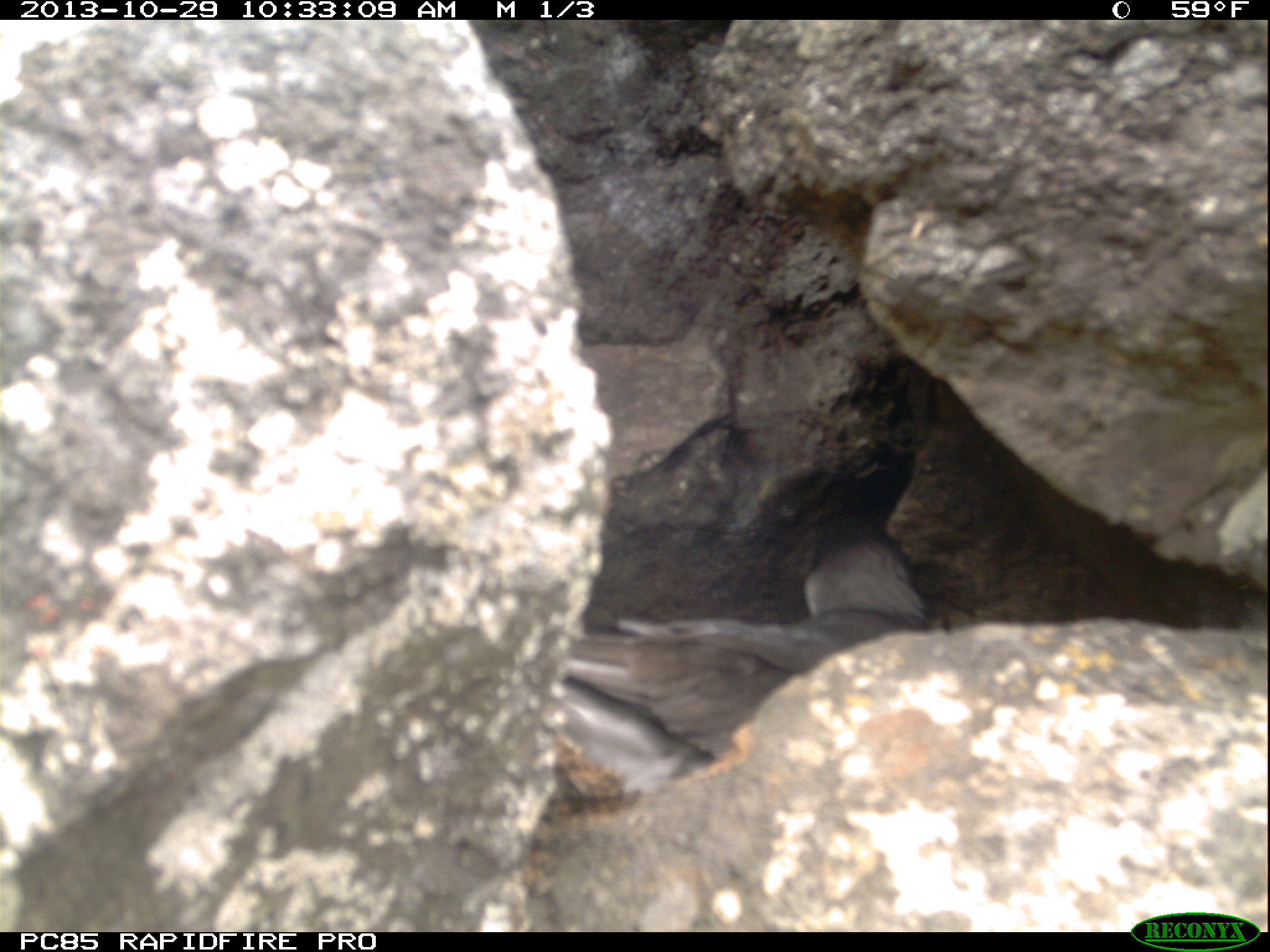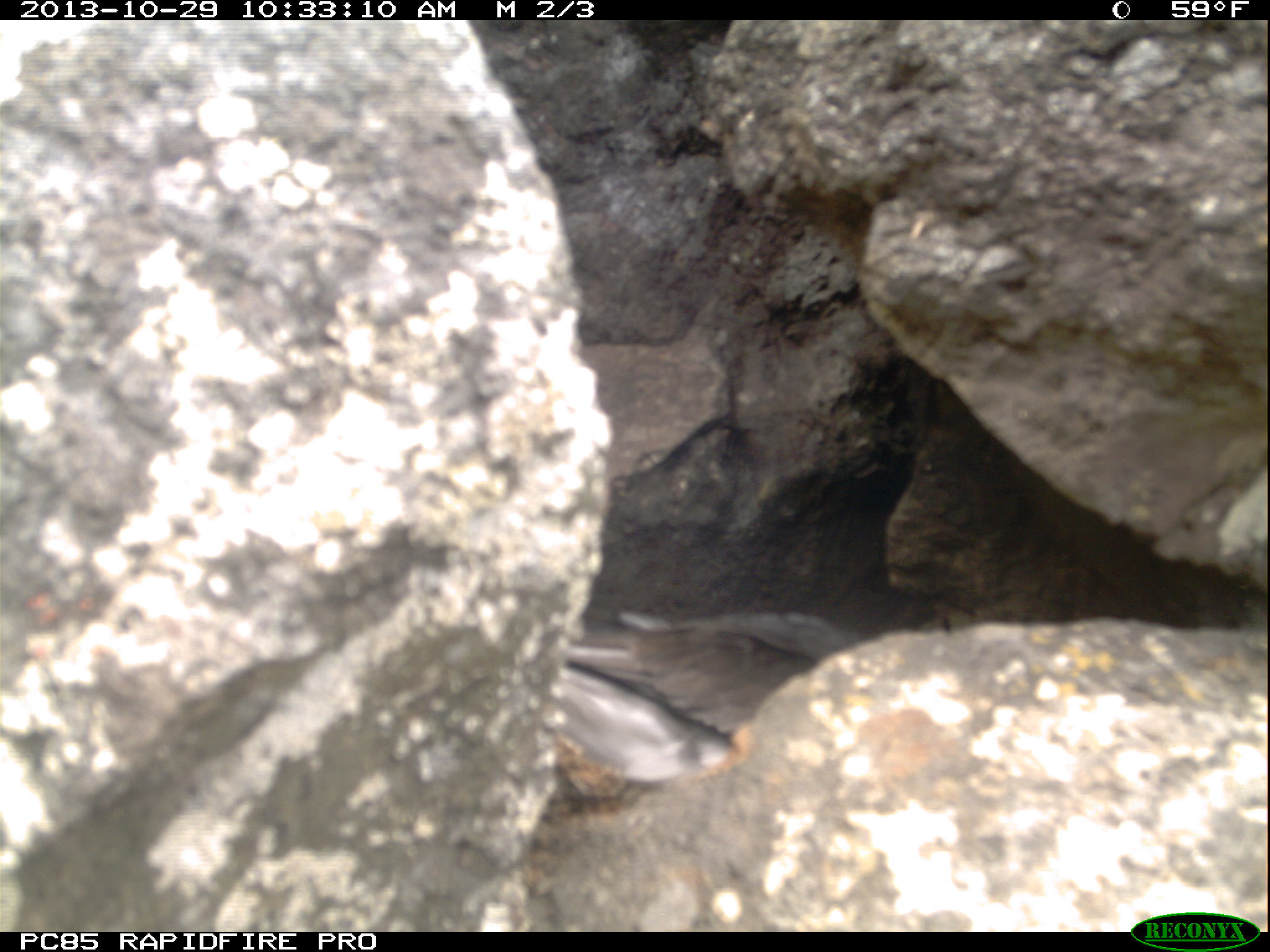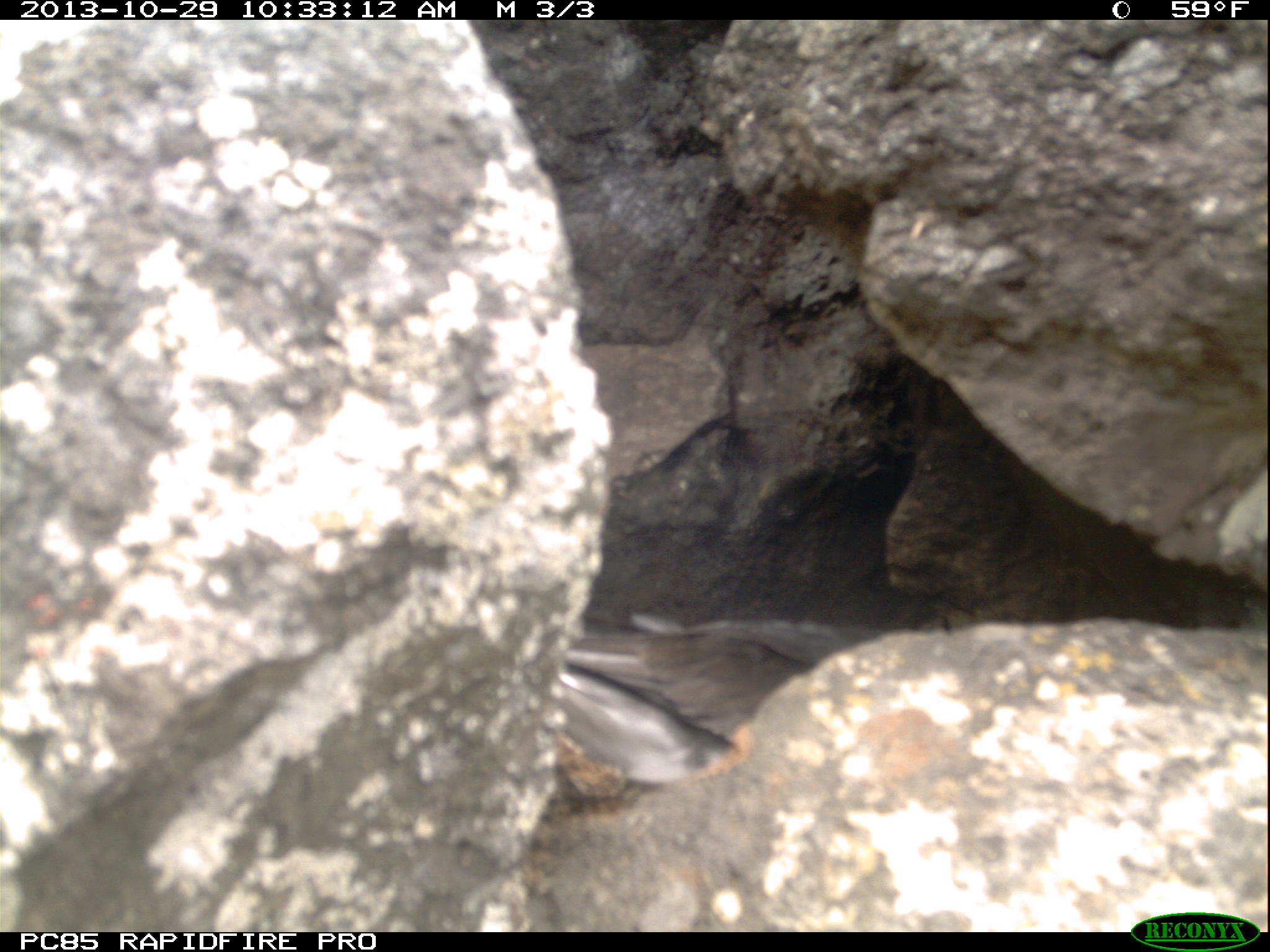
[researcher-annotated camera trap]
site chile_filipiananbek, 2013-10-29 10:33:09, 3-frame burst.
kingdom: Animalia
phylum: Chordata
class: Aves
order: Procellariiformes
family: Procellariidae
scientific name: Procellariidae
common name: petrel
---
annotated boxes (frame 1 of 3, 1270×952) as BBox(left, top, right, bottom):
petrel: BBox(554, 534, 980, 789)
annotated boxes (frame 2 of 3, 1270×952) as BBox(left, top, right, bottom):
petrel: BBox(559, 531, 962, 788)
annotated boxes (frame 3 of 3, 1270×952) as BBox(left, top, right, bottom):
petrel: BBox(575, 575, 936, 772)